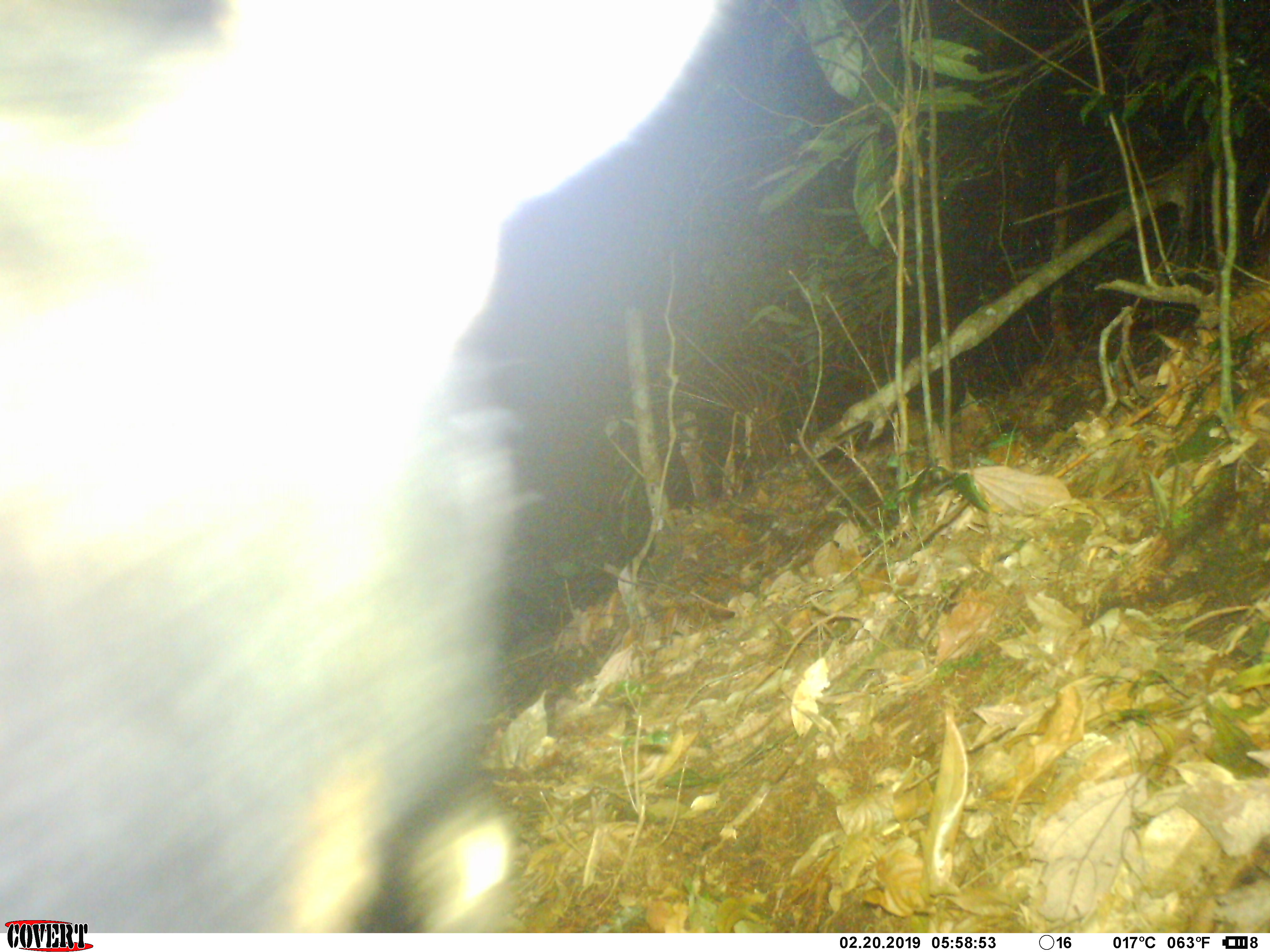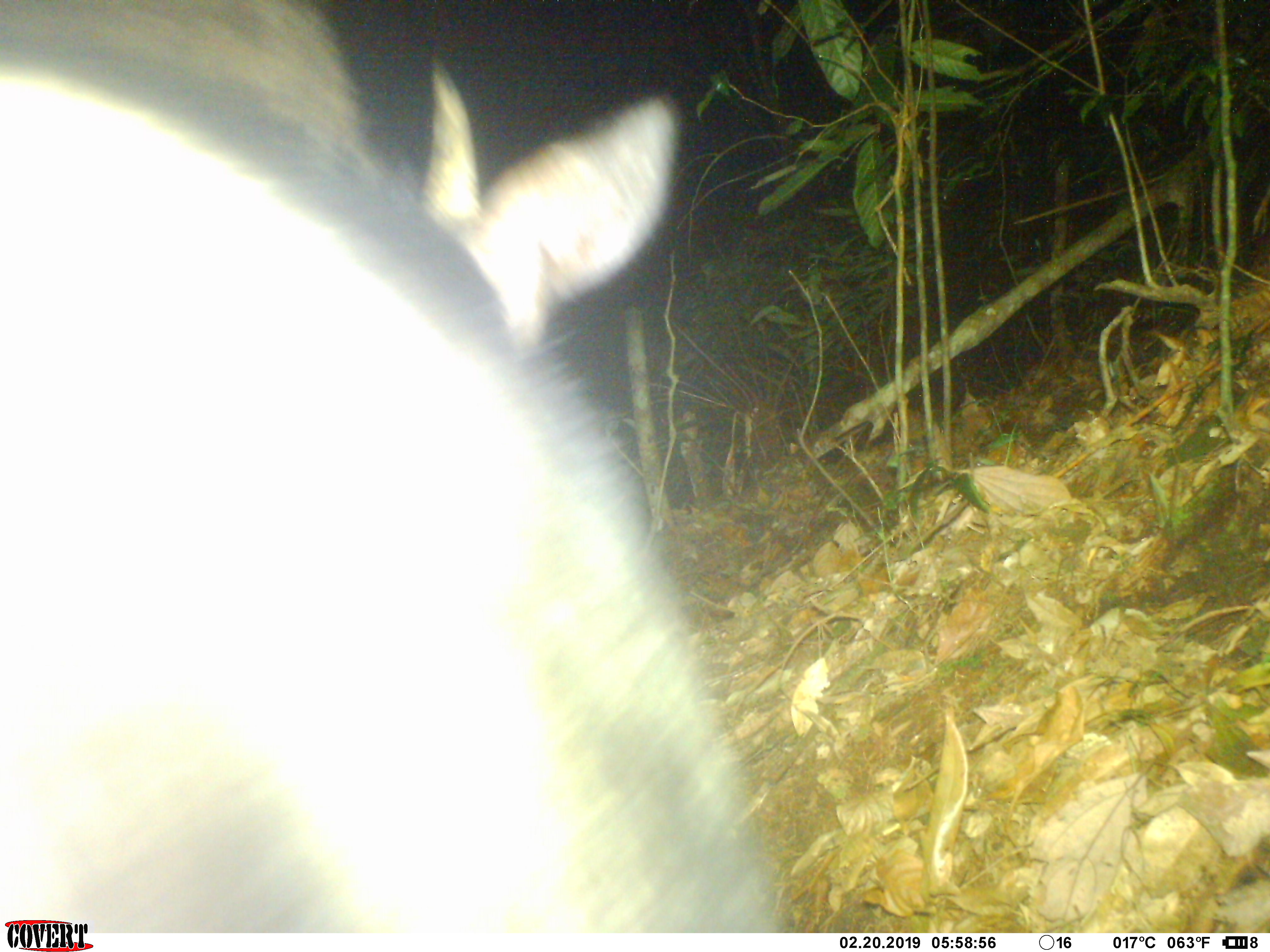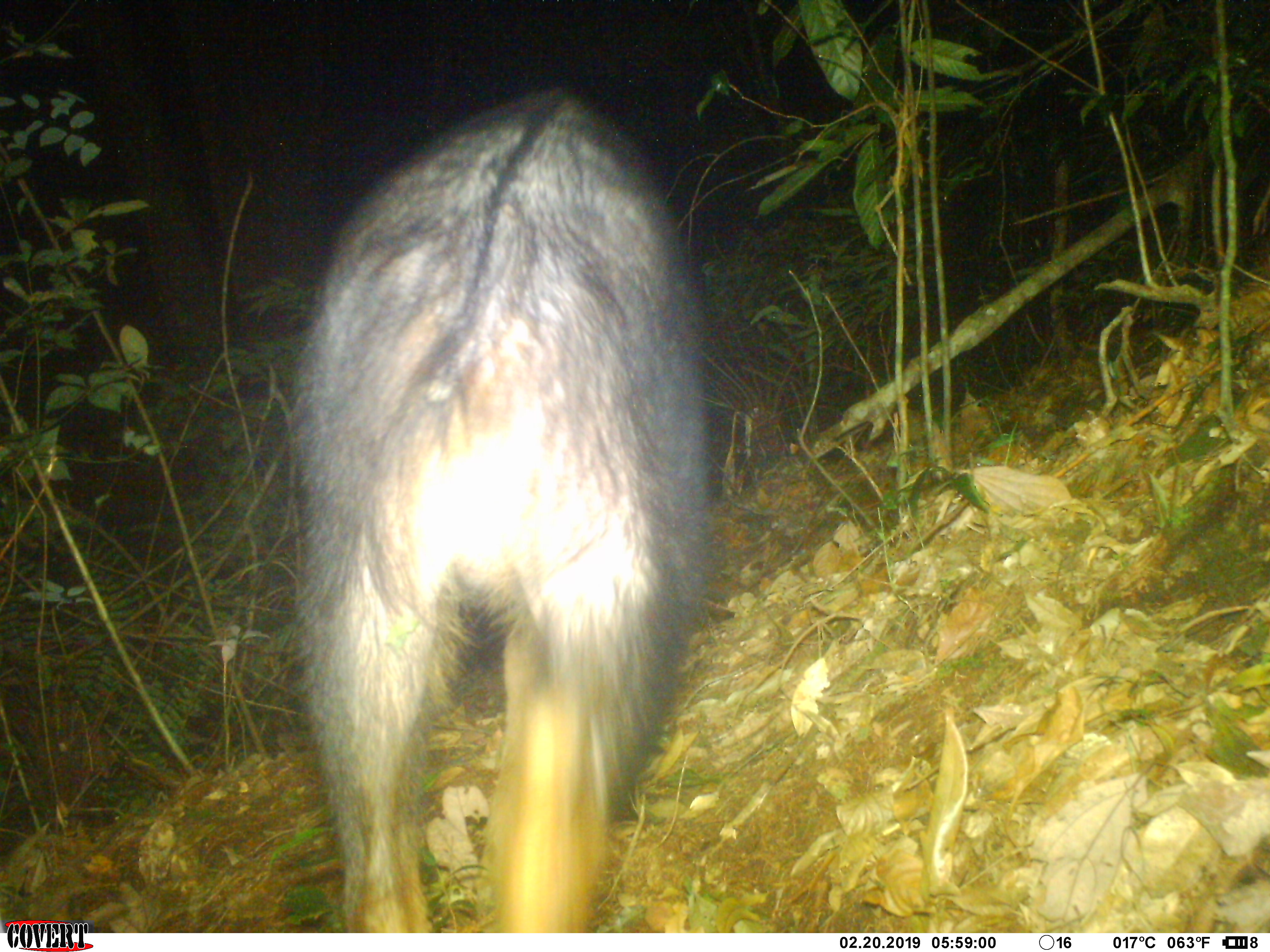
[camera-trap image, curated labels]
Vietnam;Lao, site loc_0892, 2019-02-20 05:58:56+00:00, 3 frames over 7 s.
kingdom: Animalia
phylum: Chordata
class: Mammalia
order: Artiodactyla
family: Bovidae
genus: Capricornis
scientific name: Capricornis sumatraensis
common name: chinese serow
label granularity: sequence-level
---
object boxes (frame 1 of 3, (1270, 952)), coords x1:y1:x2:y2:
chinese serow: 0:0:725:932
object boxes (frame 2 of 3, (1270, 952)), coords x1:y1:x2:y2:
chinese serow: 0:0:788:932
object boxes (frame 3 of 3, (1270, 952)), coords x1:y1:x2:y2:
chinese serow: 287:86:718:934